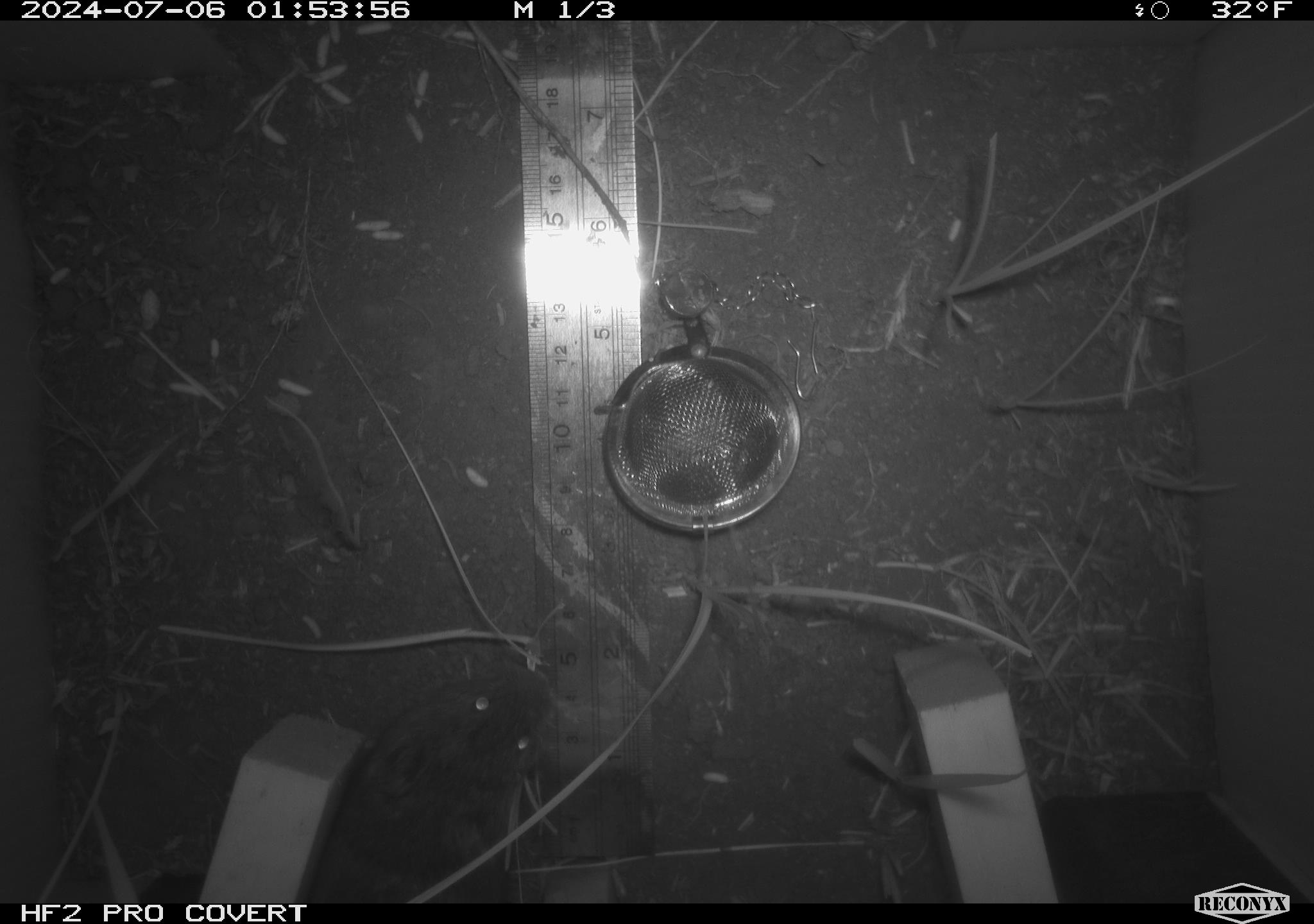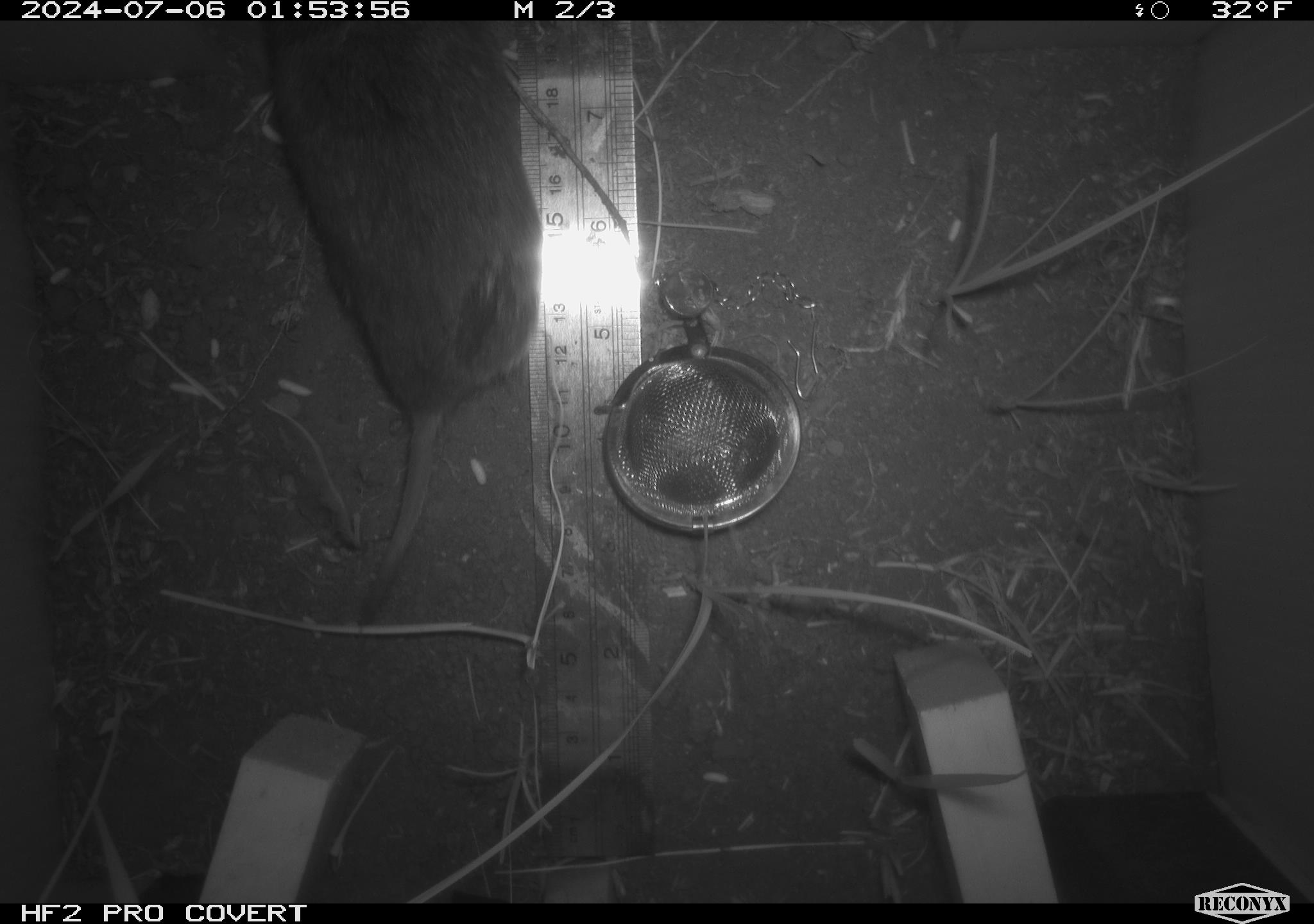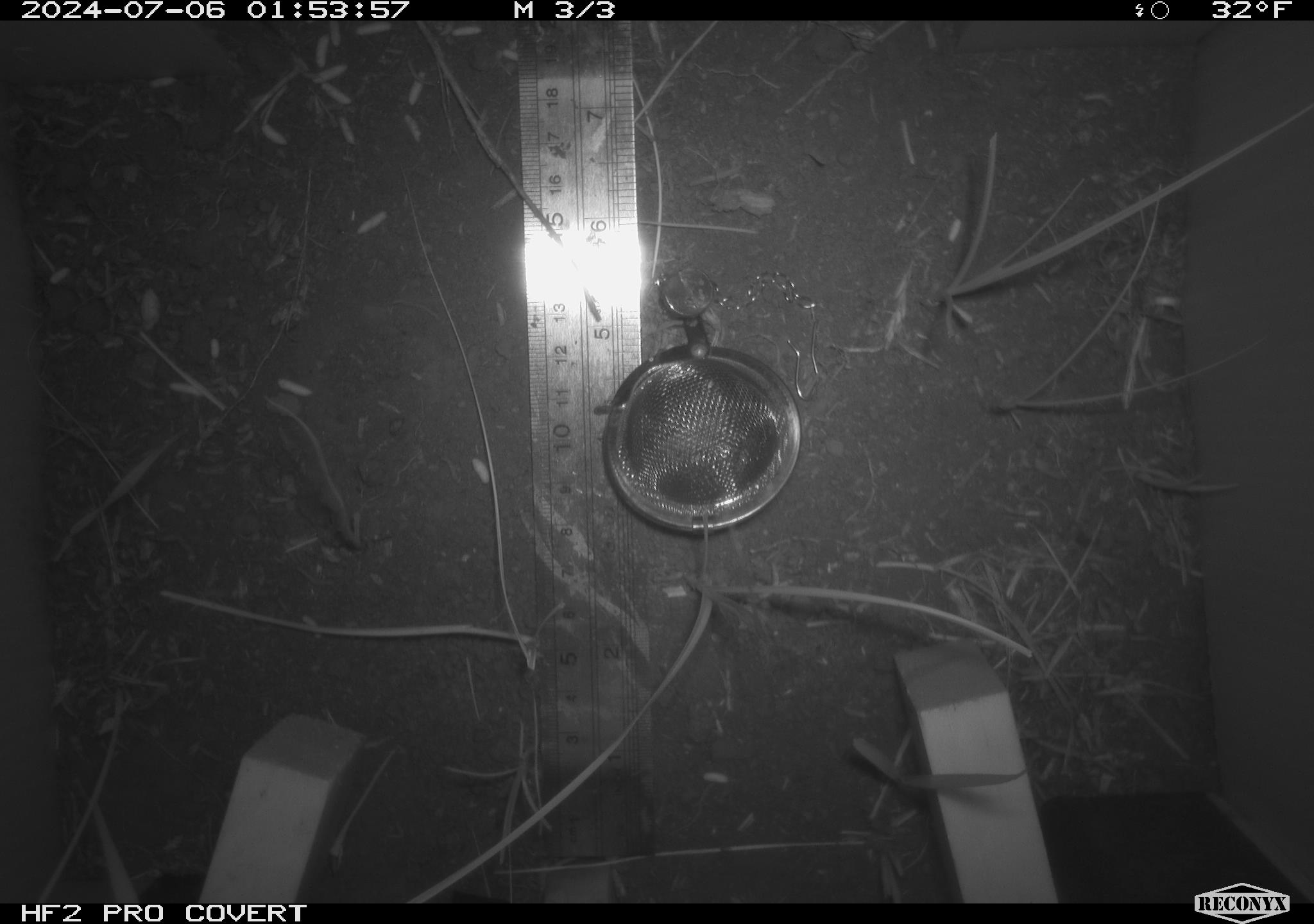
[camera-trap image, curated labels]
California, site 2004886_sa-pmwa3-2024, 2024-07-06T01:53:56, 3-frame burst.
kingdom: Animalia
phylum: Chordata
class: Mammalia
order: Rodentia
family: Cricetidae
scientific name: Arvicolinae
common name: voles, lemmings, and muskrats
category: arvicolinae subfamily